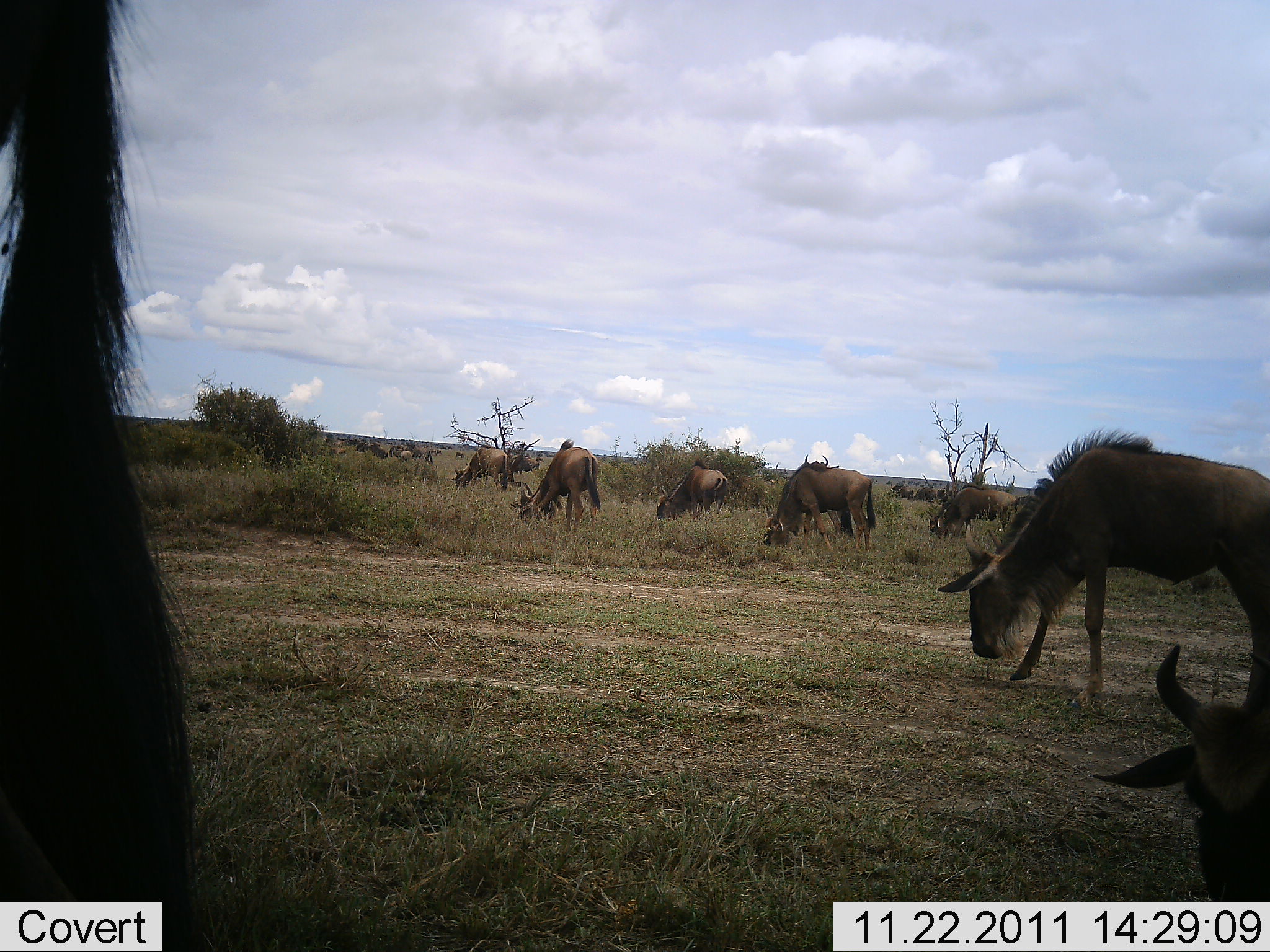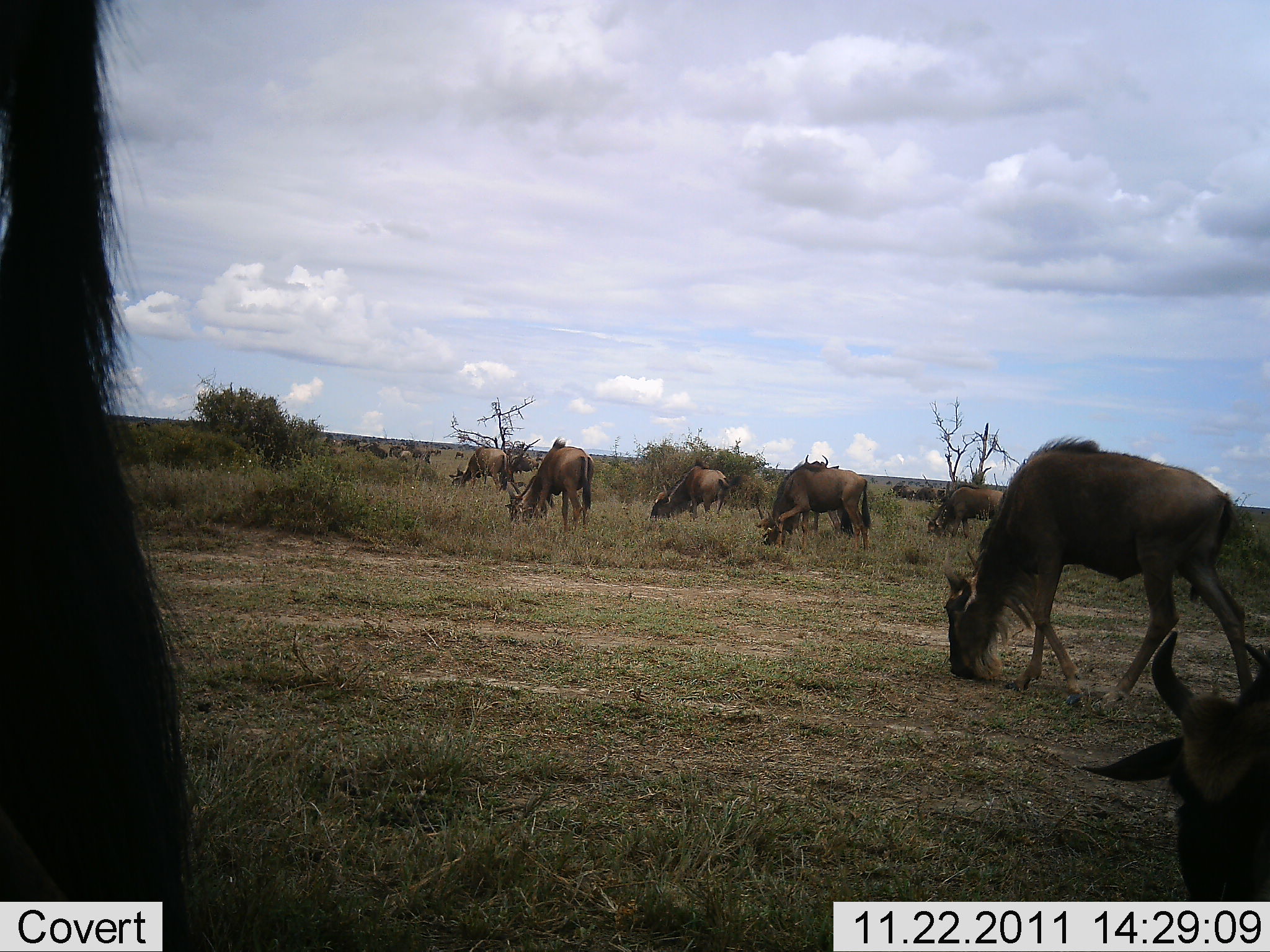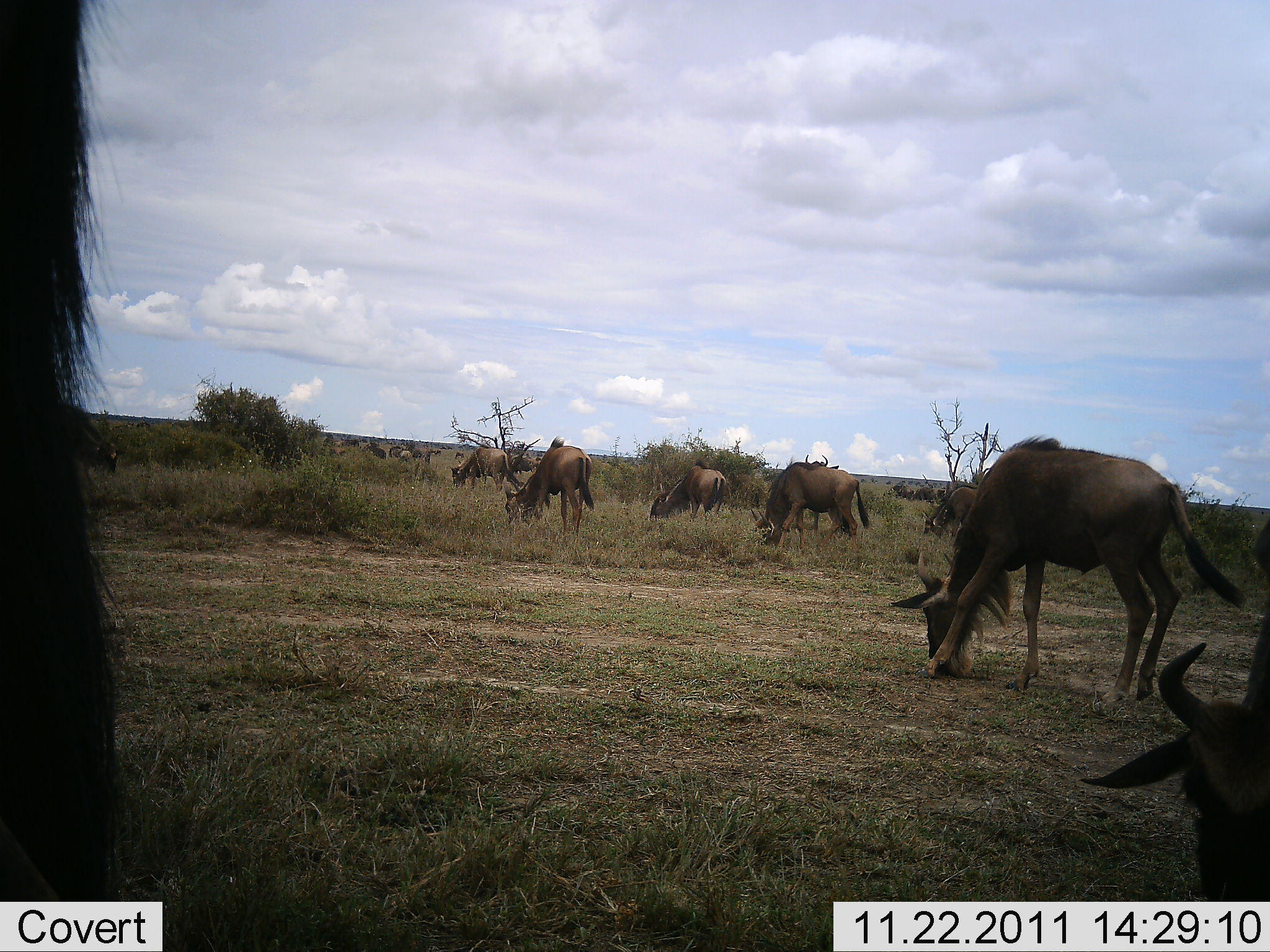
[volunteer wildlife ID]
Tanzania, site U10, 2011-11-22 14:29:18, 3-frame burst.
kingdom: Animalia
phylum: Chordata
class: Mammalia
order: Artiodactyla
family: Bovidae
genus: Connochaetes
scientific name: Connochaetes taurinus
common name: blue wildebeest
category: wildebeest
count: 11-50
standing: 14%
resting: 14%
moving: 21%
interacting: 0%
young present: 0%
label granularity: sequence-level